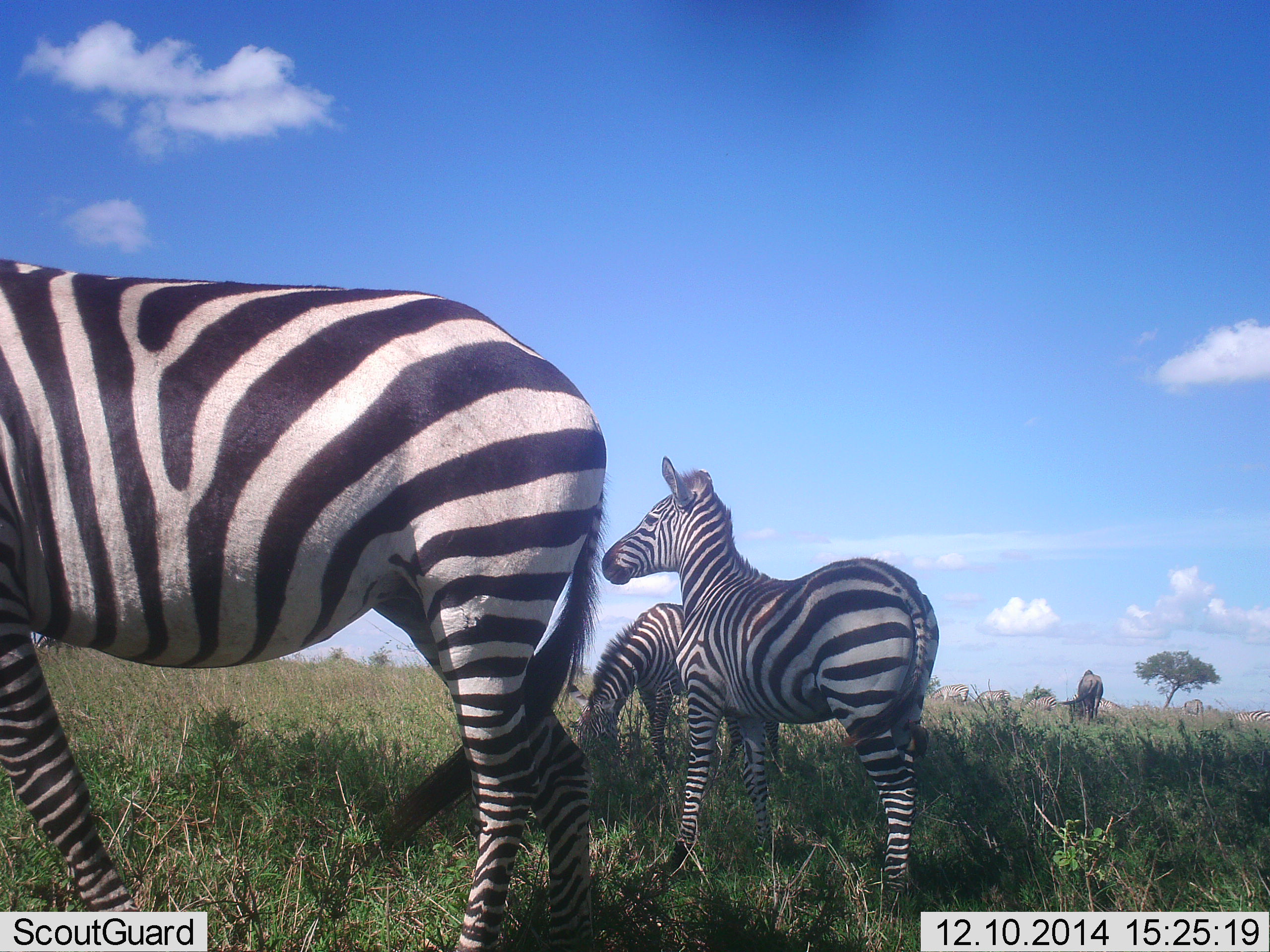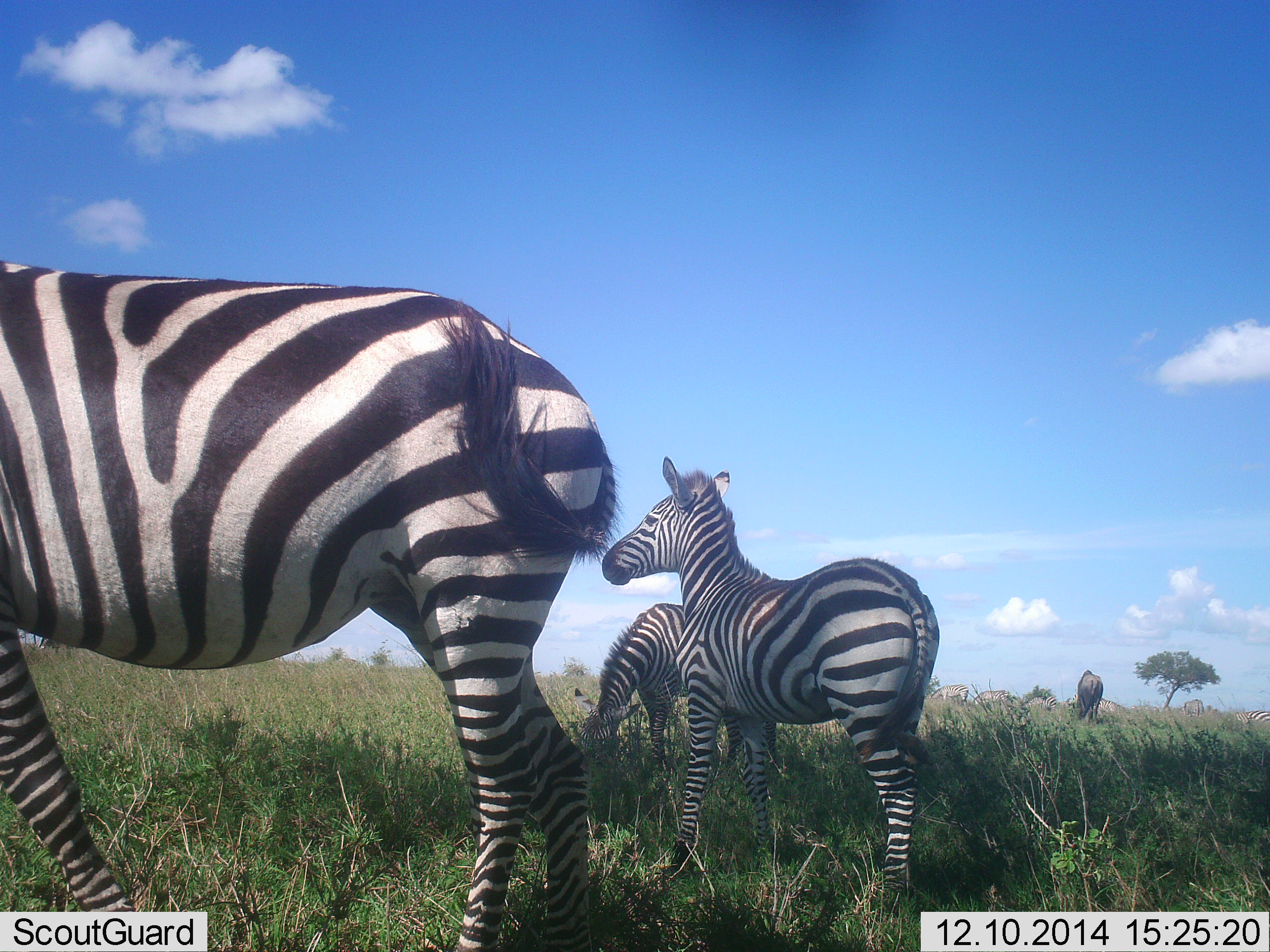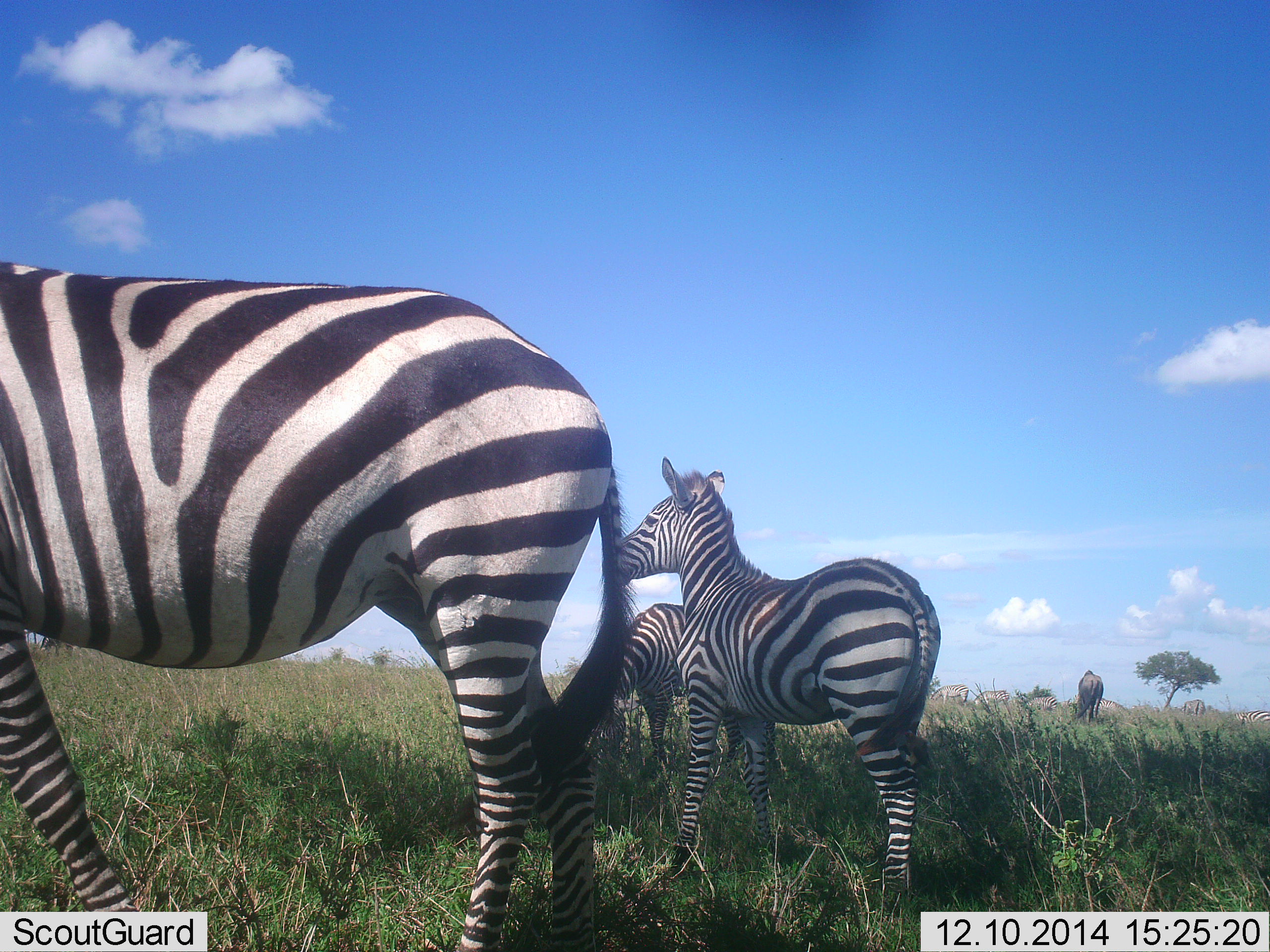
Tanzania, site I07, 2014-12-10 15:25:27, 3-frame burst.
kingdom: Animalia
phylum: Chordata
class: Mammalia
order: Perissodactyla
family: Equidae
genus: Equus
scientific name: Equus quagga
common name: plains zebra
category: zebra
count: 3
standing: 88%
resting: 0%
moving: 12%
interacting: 6%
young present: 35%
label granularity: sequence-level